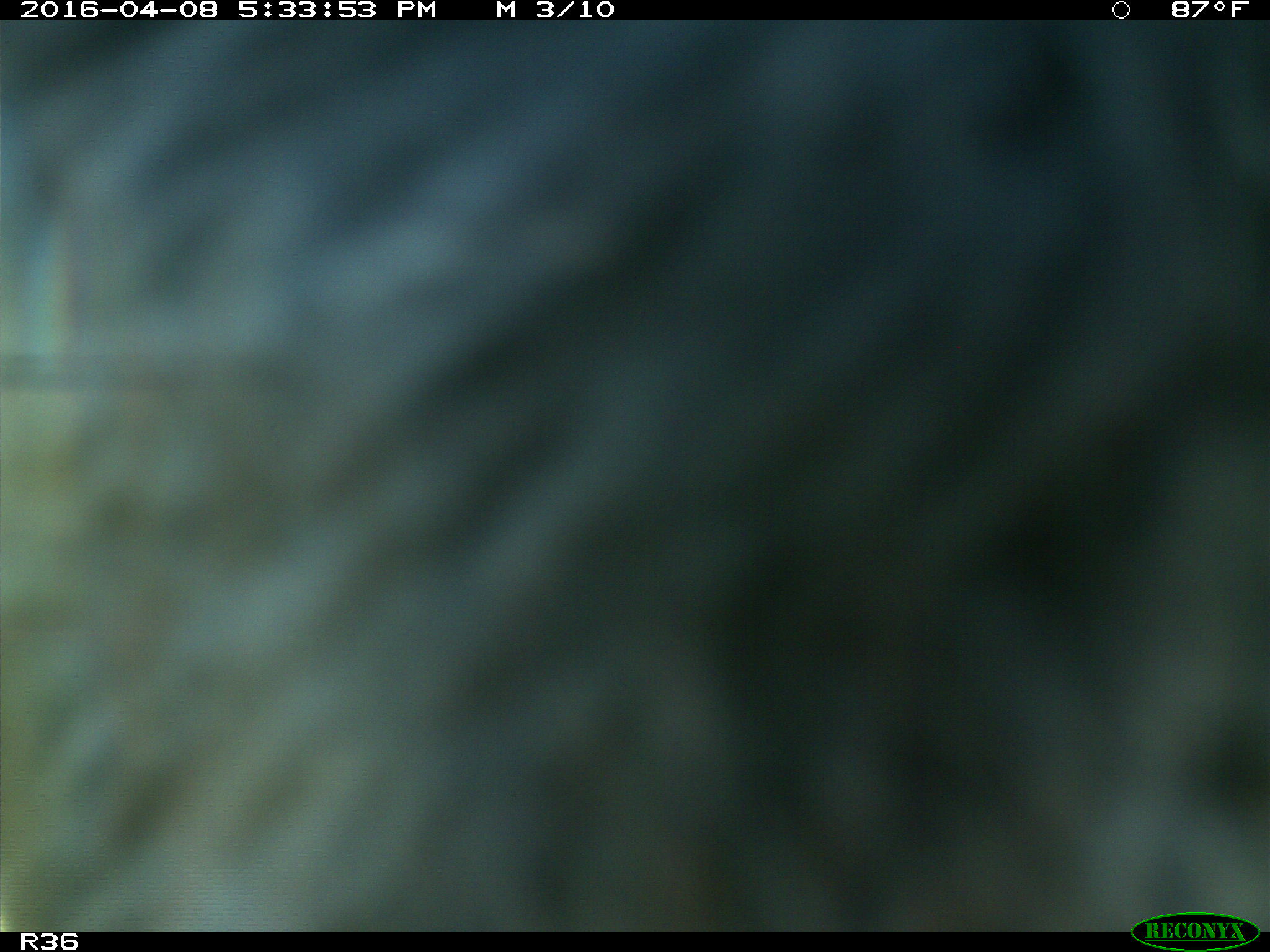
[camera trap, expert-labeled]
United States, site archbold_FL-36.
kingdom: Animalia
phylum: Chordata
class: Mammalia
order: Artiodactyla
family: Bovidae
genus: Bos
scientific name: Bos taurus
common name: domestic cow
Bos taurus (domestic cow).